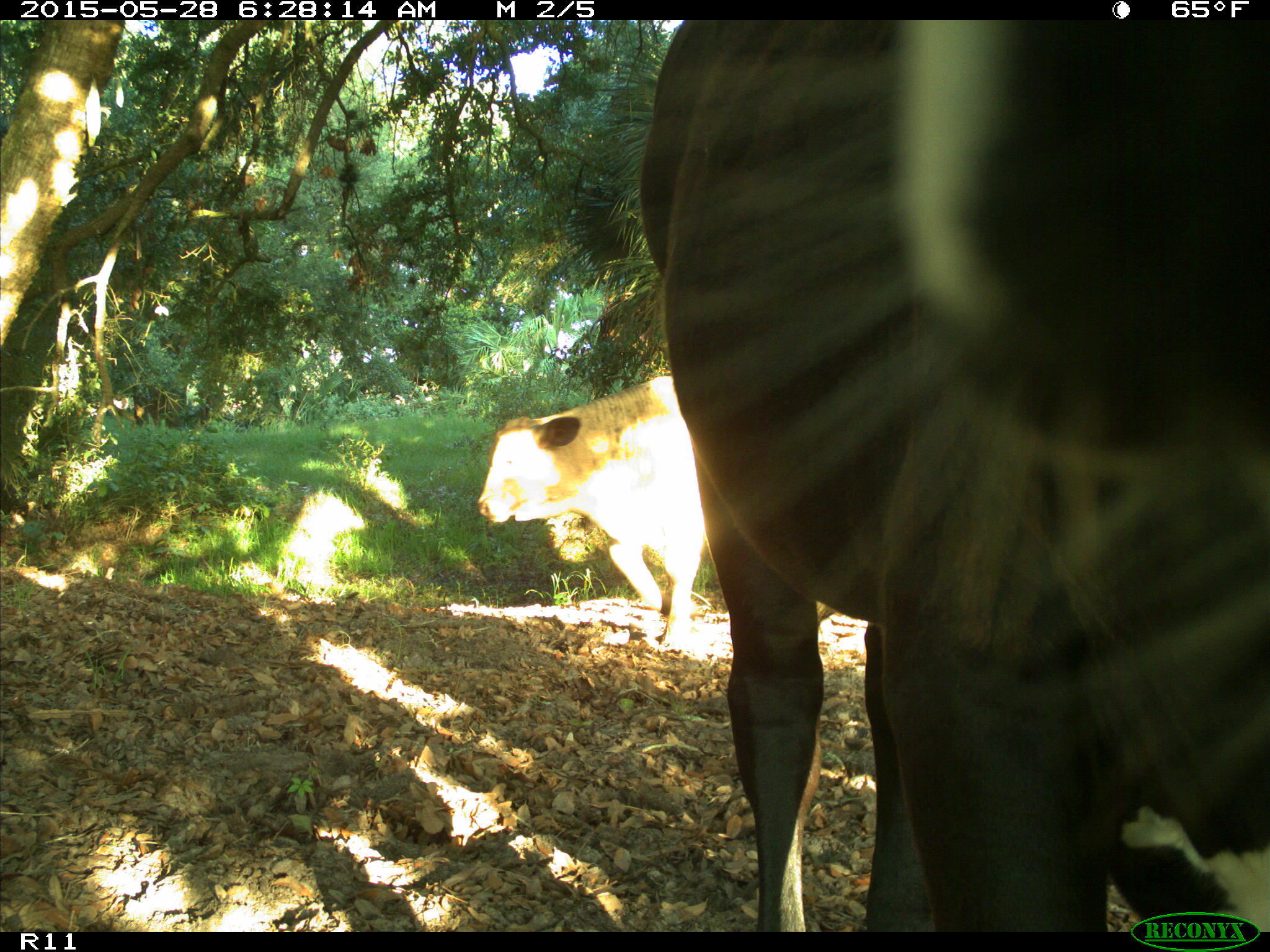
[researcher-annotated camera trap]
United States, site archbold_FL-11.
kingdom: Animalia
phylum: Chordata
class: Mammalia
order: Artiodactyla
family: Bovidae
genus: Bos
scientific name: Bos taurus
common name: domestic cow